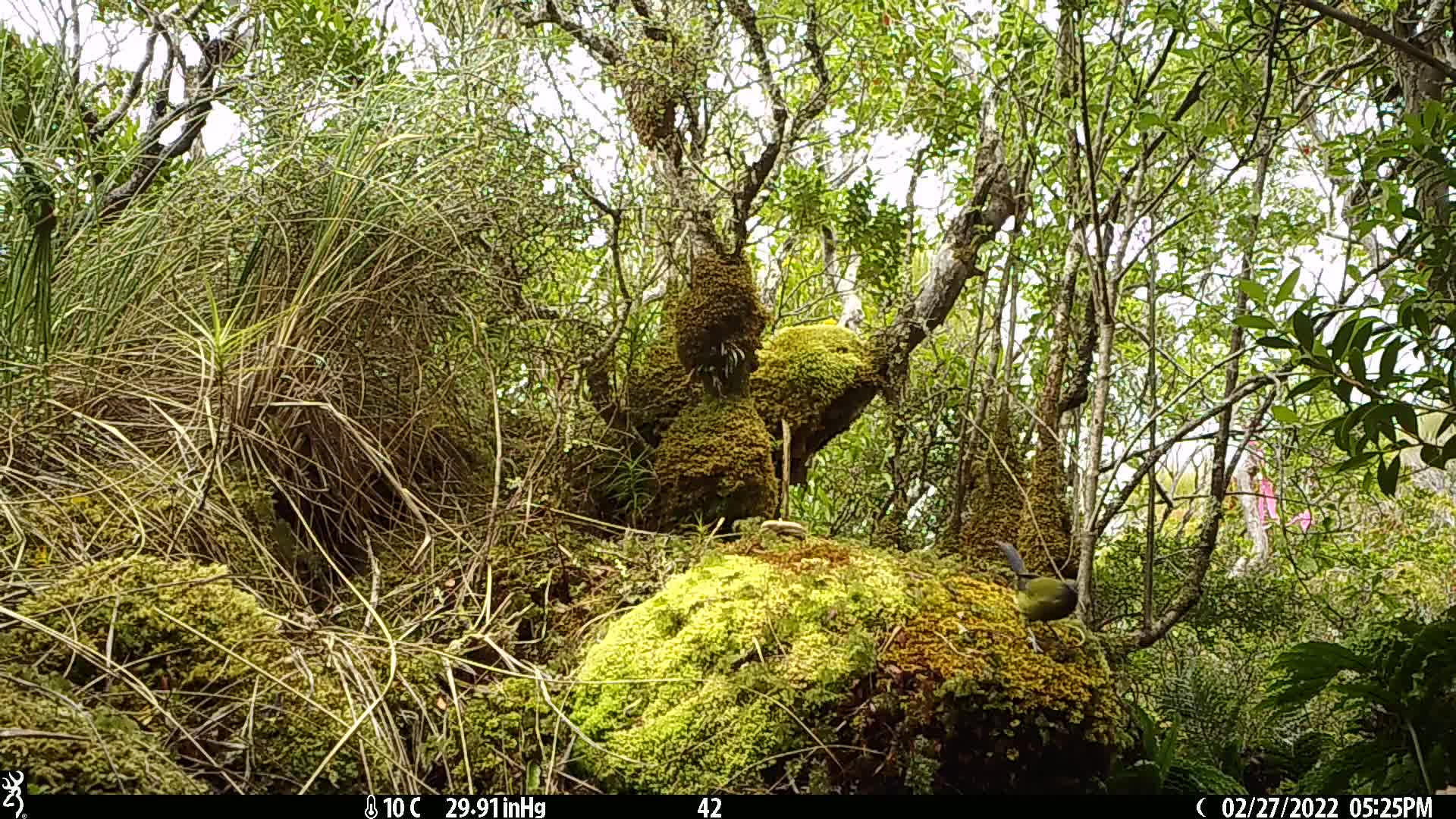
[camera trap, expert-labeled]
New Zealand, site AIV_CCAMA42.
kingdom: Animalia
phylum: Chordata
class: Aves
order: Passeriformes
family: Meliphagidae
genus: Anthornis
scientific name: Anthornis melanura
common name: new zealand bellbird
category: bellbird